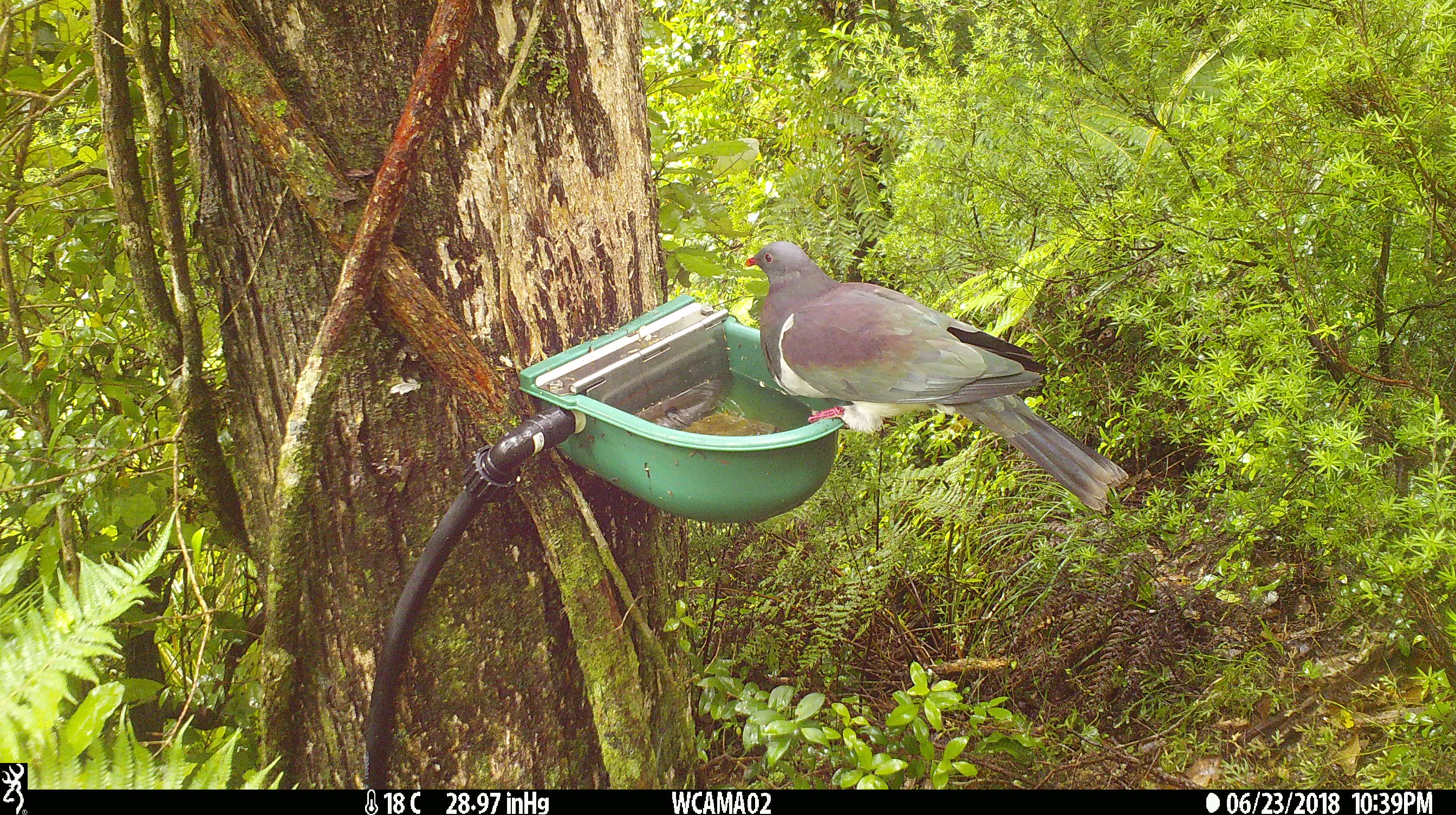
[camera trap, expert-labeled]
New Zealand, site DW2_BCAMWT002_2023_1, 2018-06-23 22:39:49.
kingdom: Animalia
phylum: Chordata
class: Aves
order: Columbiformes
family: Columbidae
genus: Hemiphaga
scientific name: Hemiphaga novaeseelandiae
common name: new zealand pigeon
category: kereru